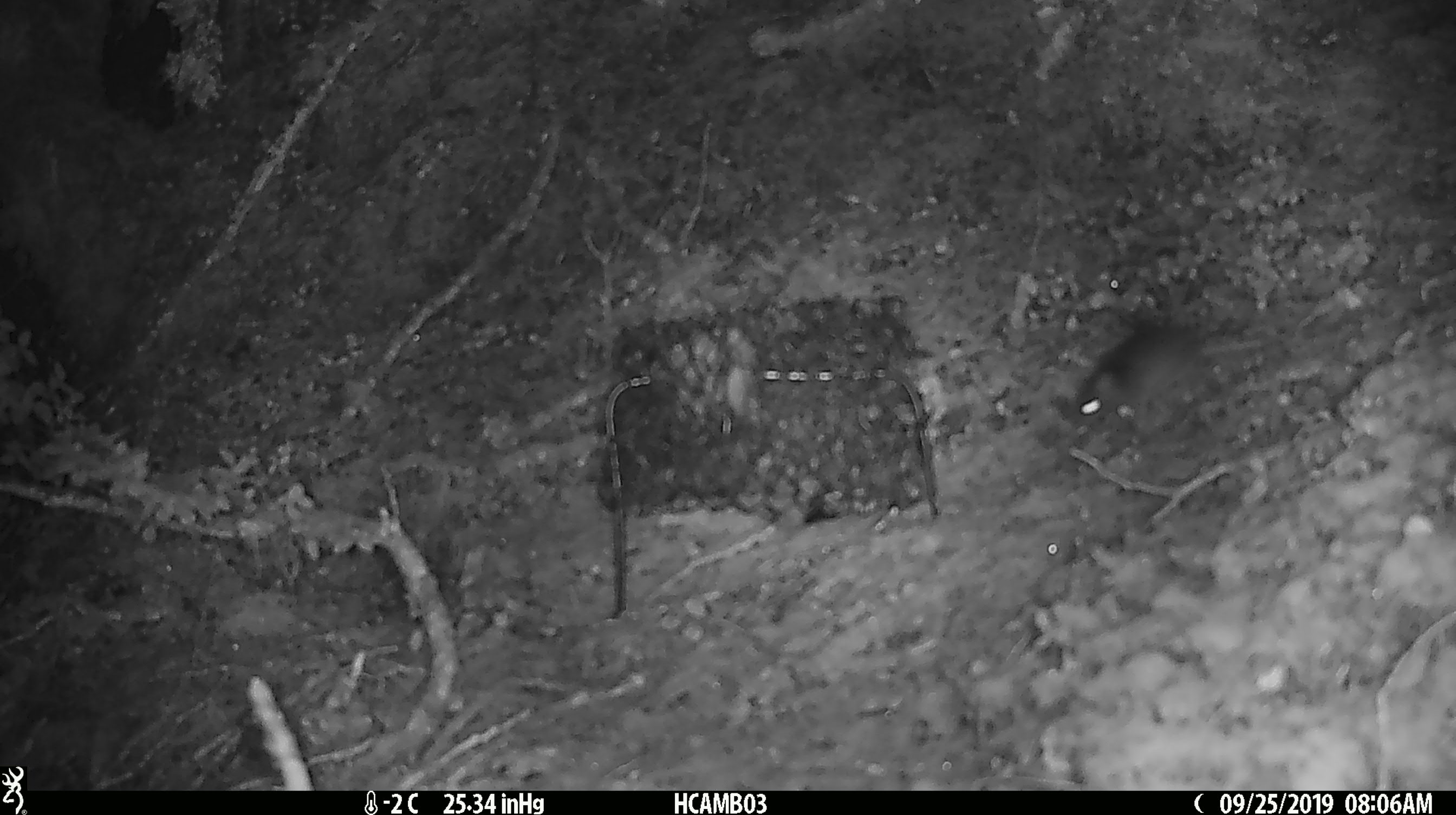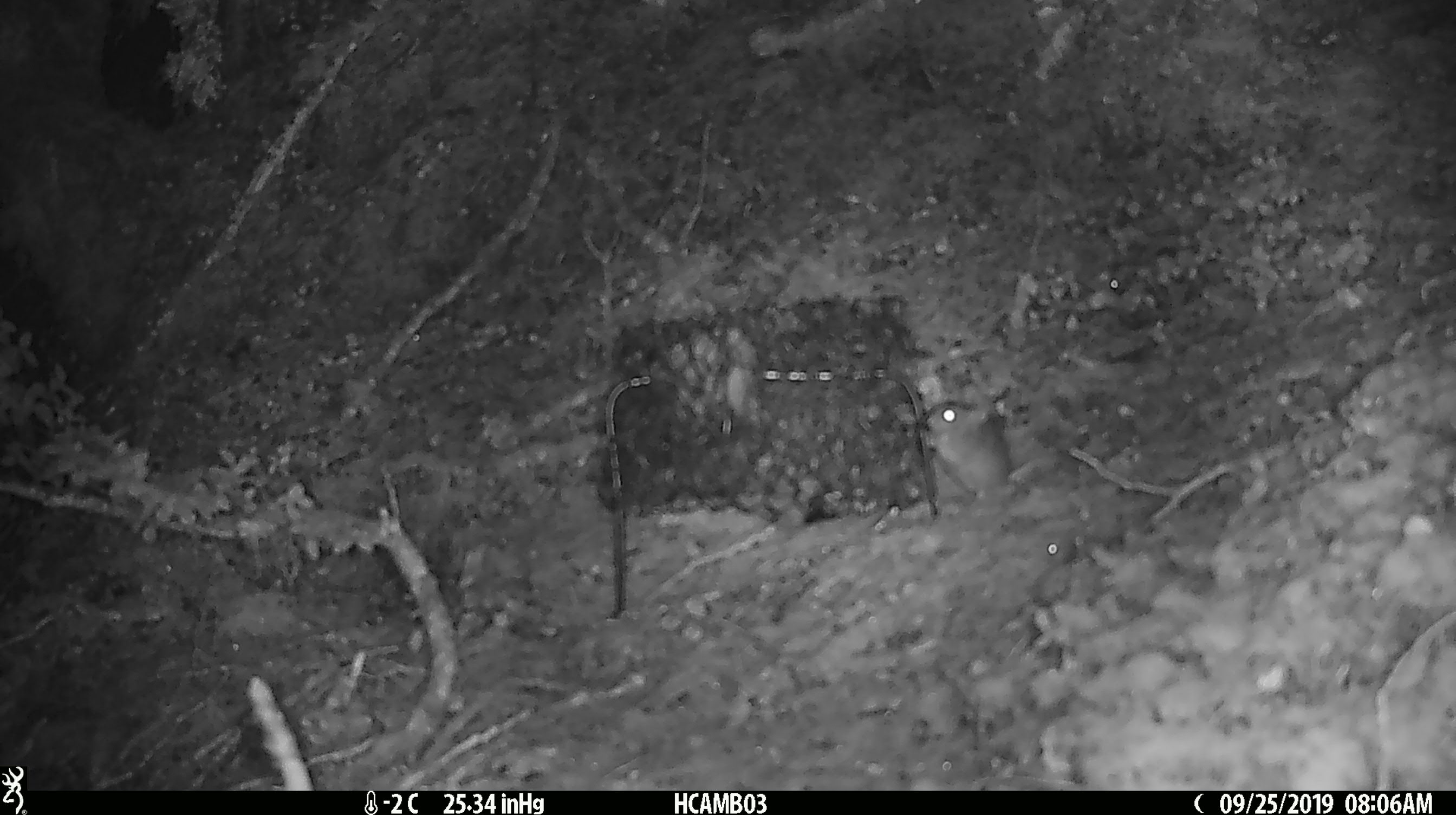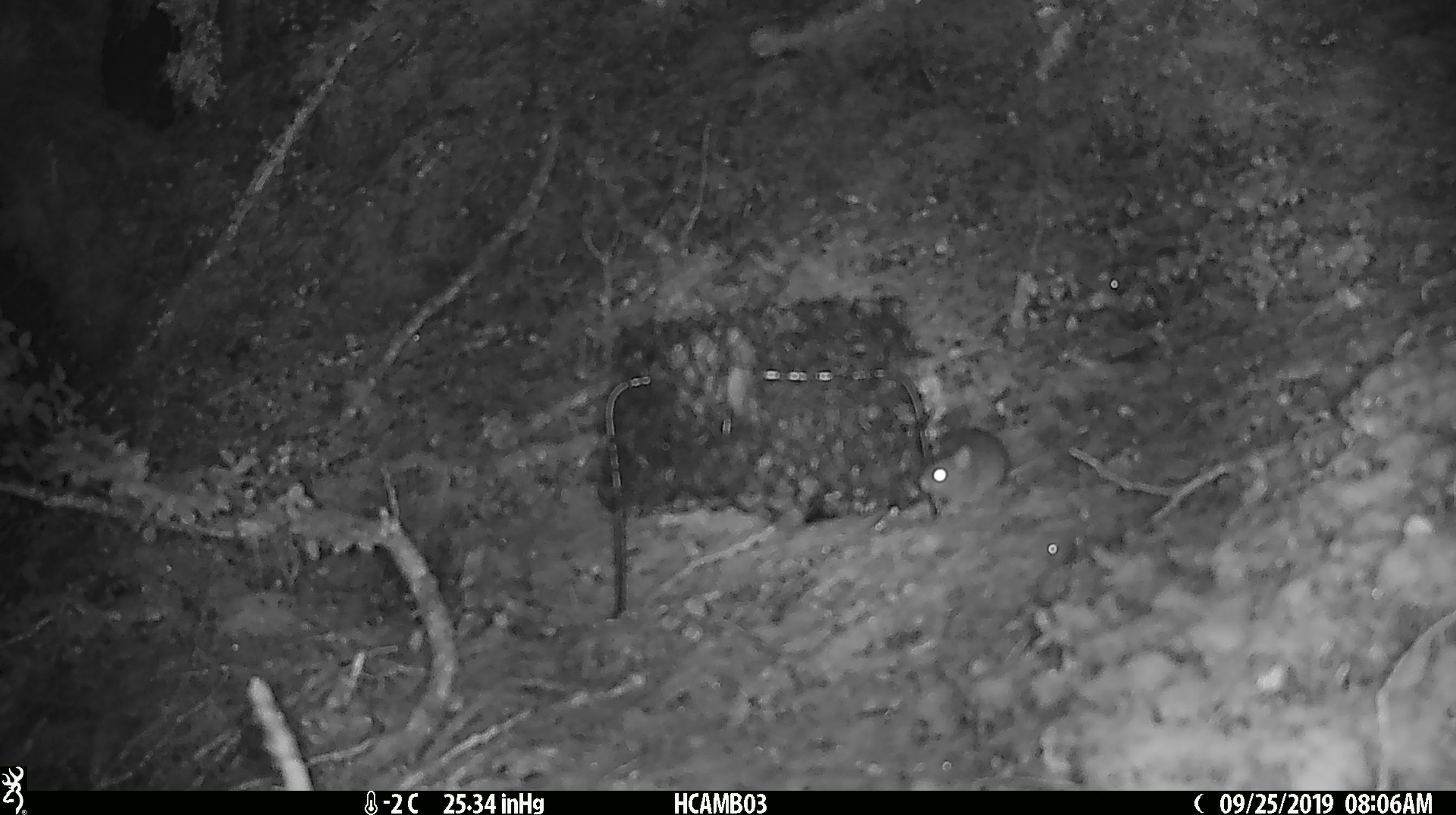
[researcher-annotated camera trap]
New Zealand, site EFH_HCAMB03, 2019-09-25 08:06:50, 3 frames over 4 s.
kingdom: Animalia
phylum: Chordata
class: Mammalia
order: Rodentia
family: Muridae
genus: Mus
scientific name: Mus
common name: mouse